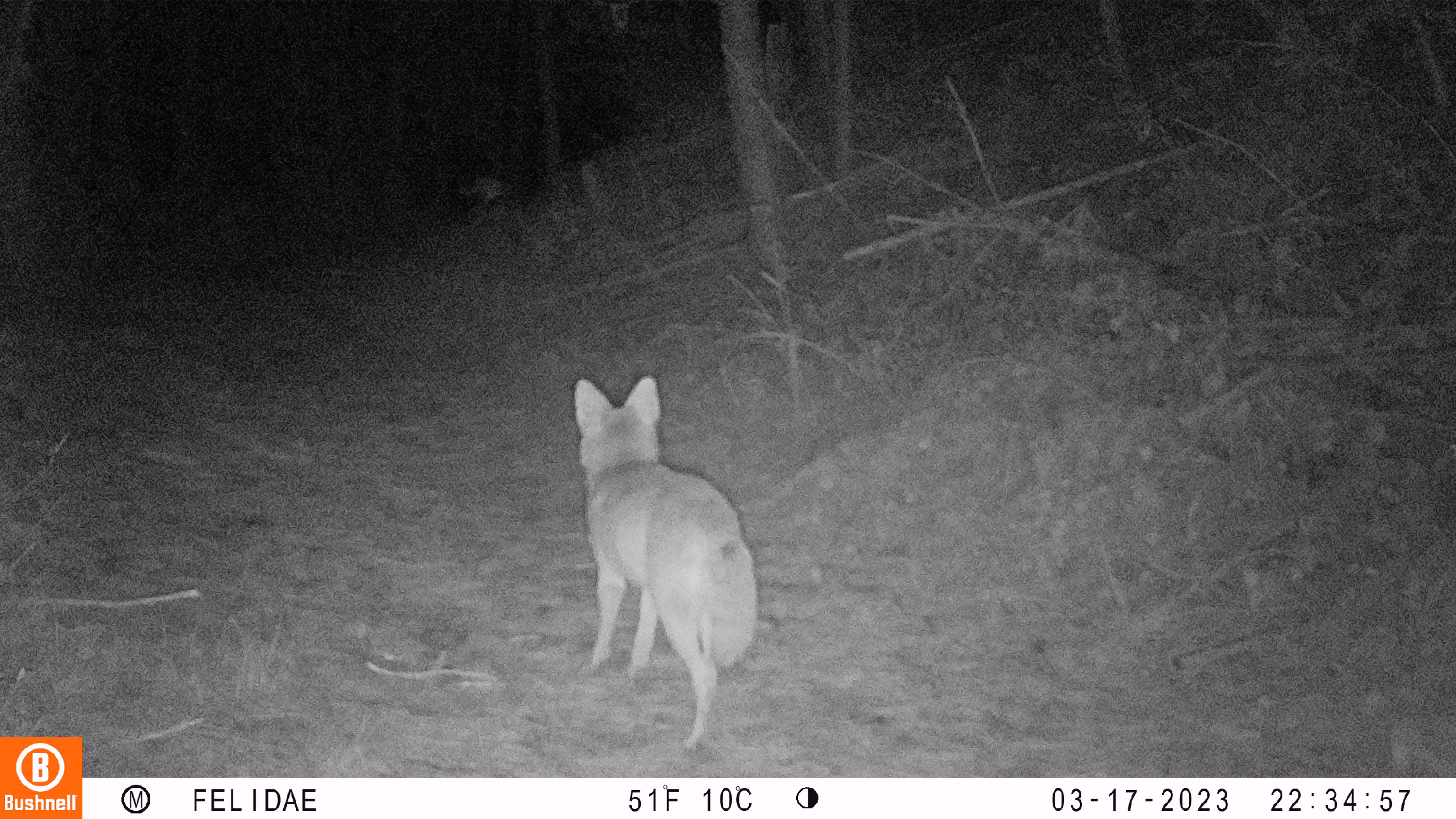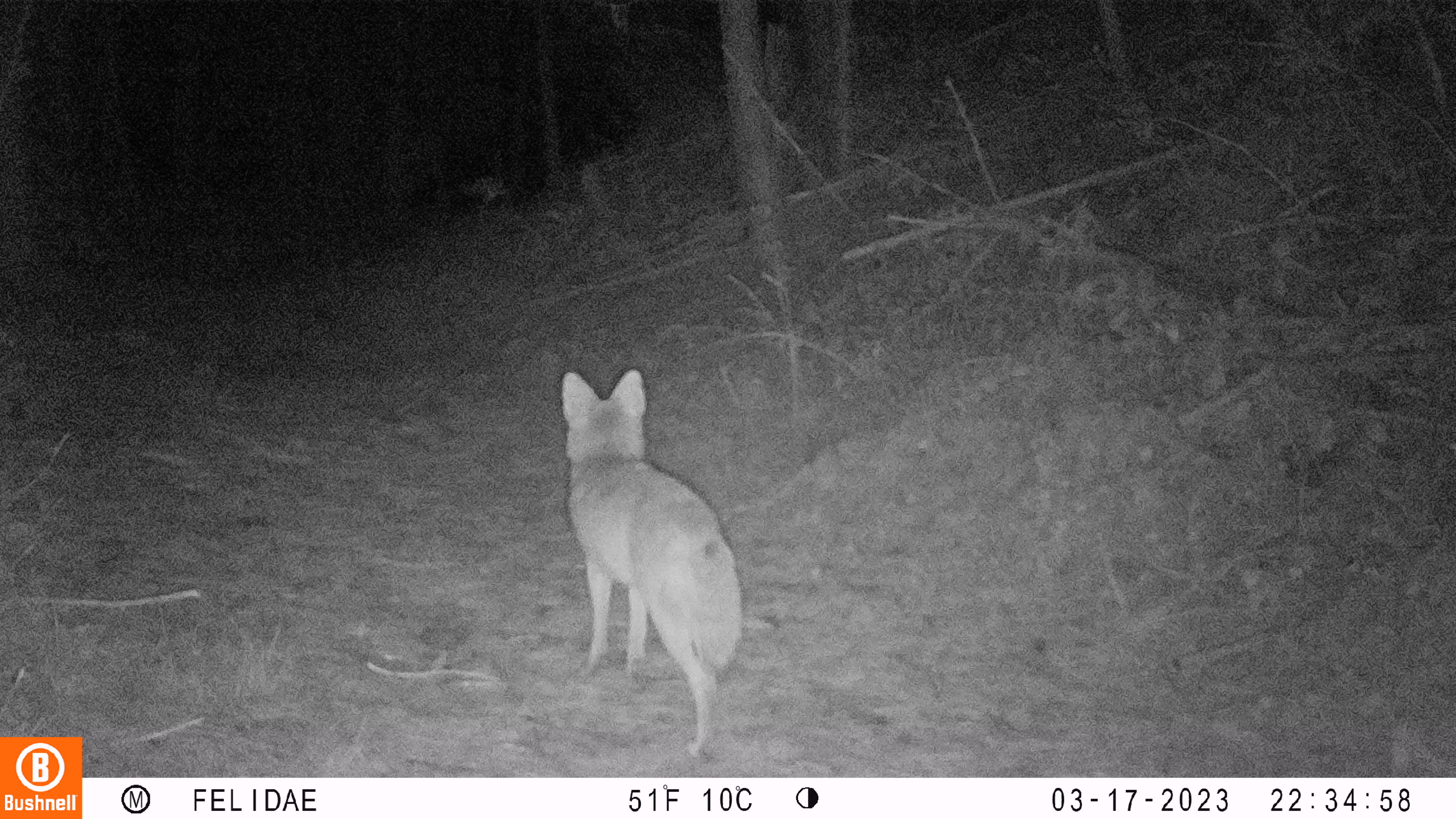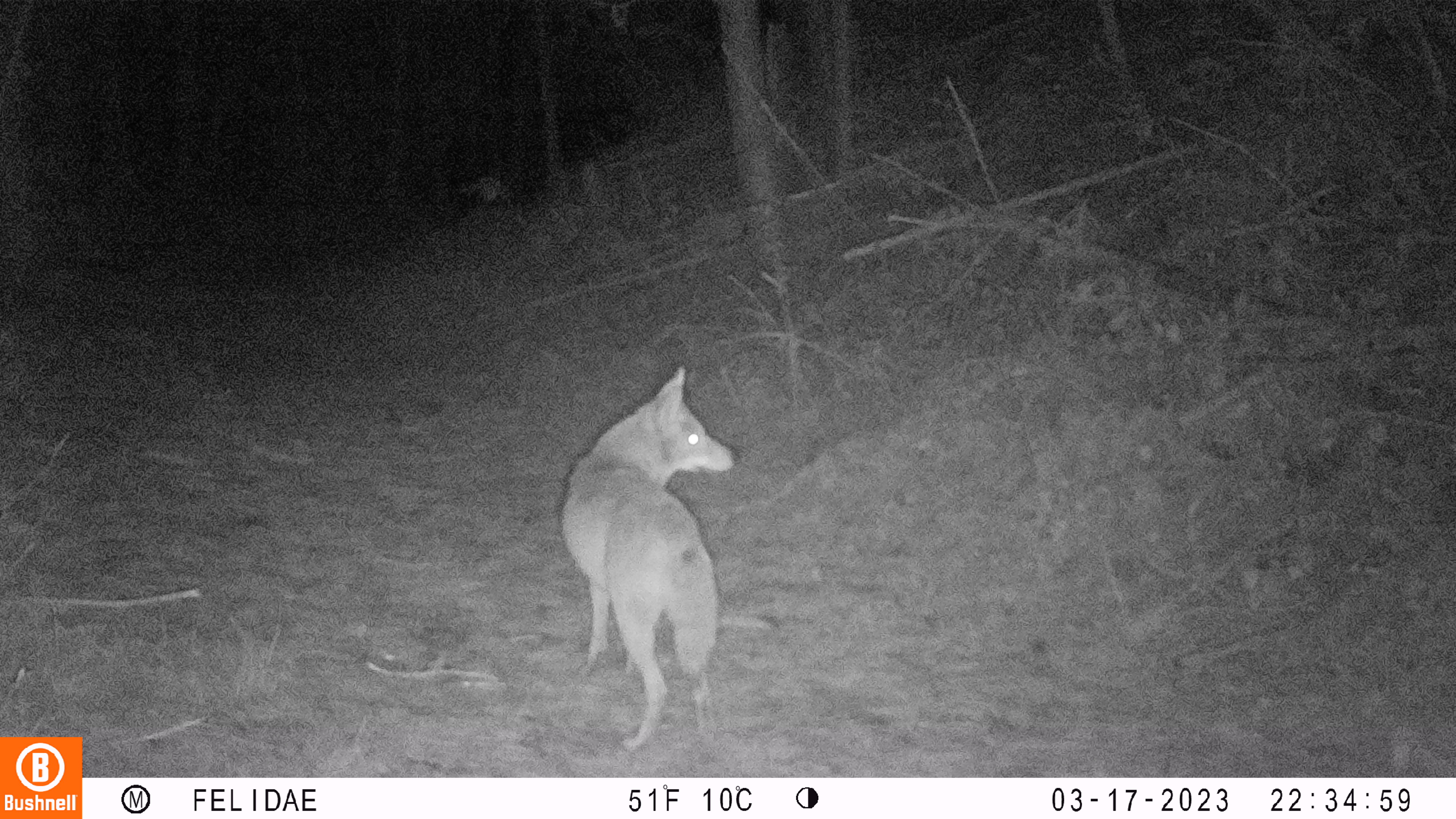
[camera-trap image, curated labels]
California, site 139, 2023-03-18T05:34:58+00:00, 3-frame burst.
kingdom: Animalia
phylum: Chordata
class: Mammalia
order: Carnivora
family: Canidae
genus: Canis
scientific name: Canis latrans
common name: coyote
Coyote (Canis latrans).